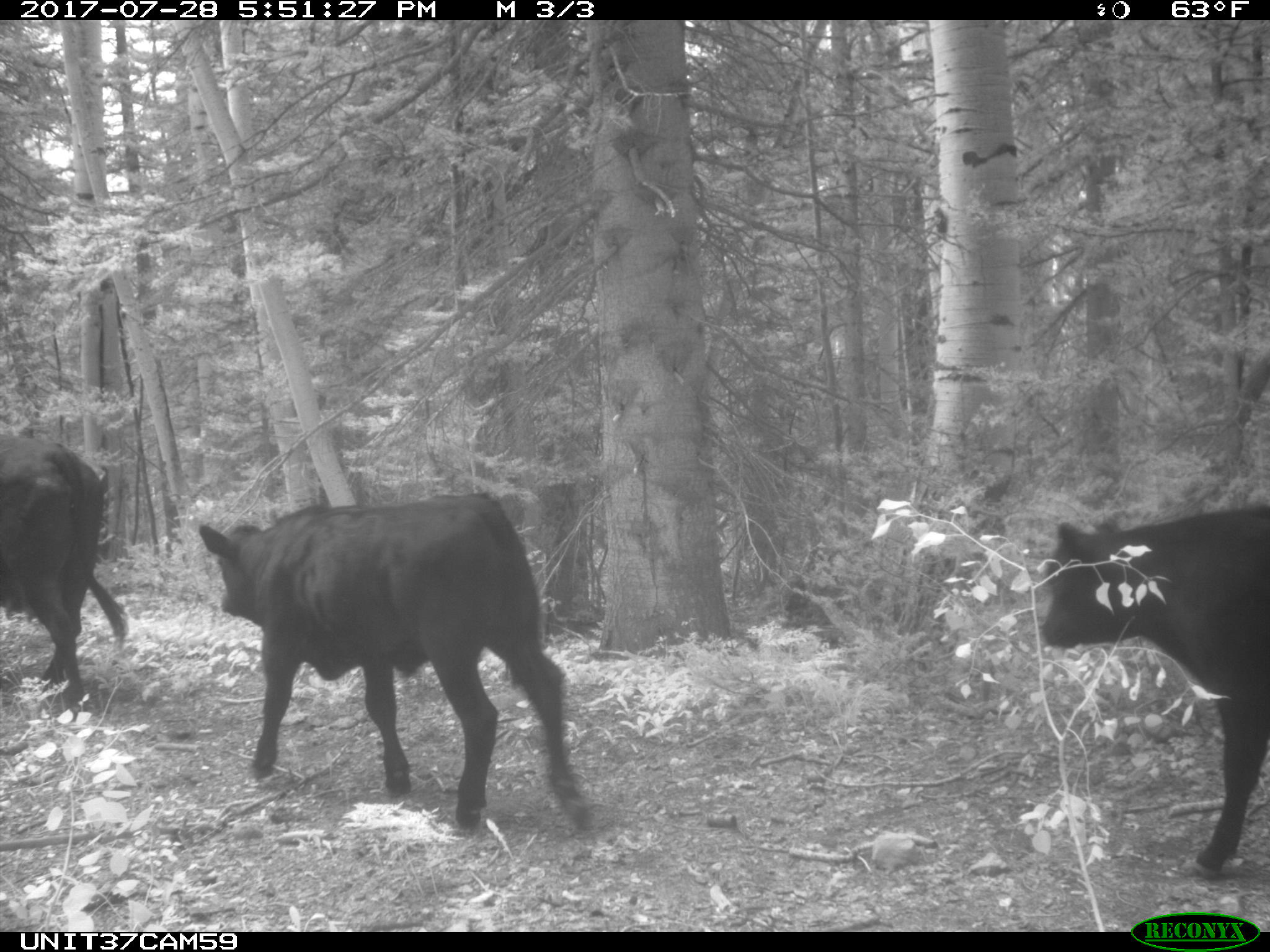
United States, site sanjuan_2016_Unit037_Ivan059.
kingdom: Animalia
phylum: Chordata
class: Mammalia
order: Artiodactyla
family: Bovidae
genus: Bos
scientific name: Bos taurus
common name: domestic cow